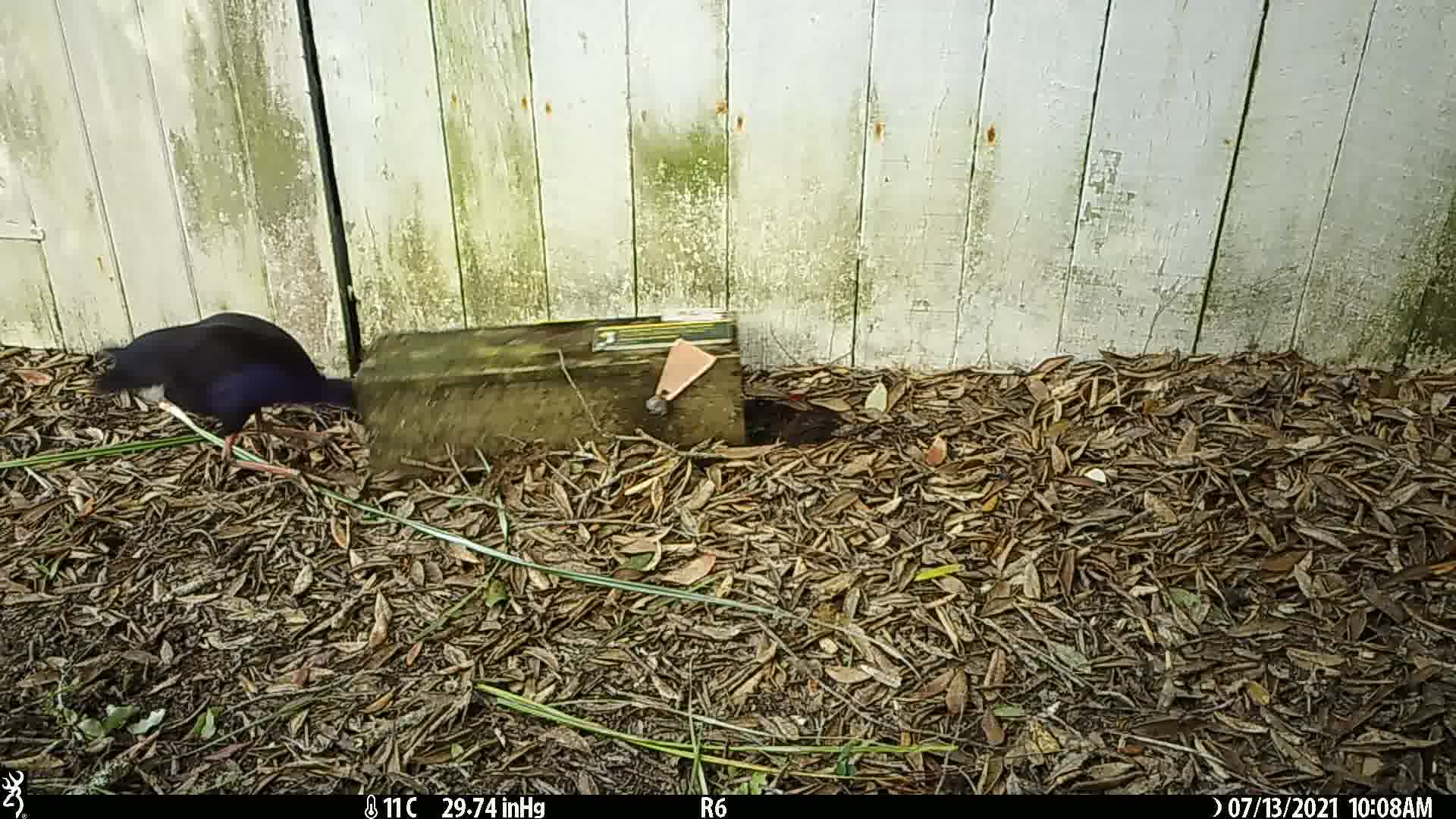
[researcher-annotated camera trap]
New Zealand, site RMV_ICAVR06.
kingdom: Animalia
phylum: Chordata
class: Aves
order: Gruiformes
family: Rallidae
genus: Porphyrio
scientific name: Porphyrio melanotus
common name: australasian swamphen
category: pukeko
Pukeko (australasian swamphen) (Porphyrio melanotus).